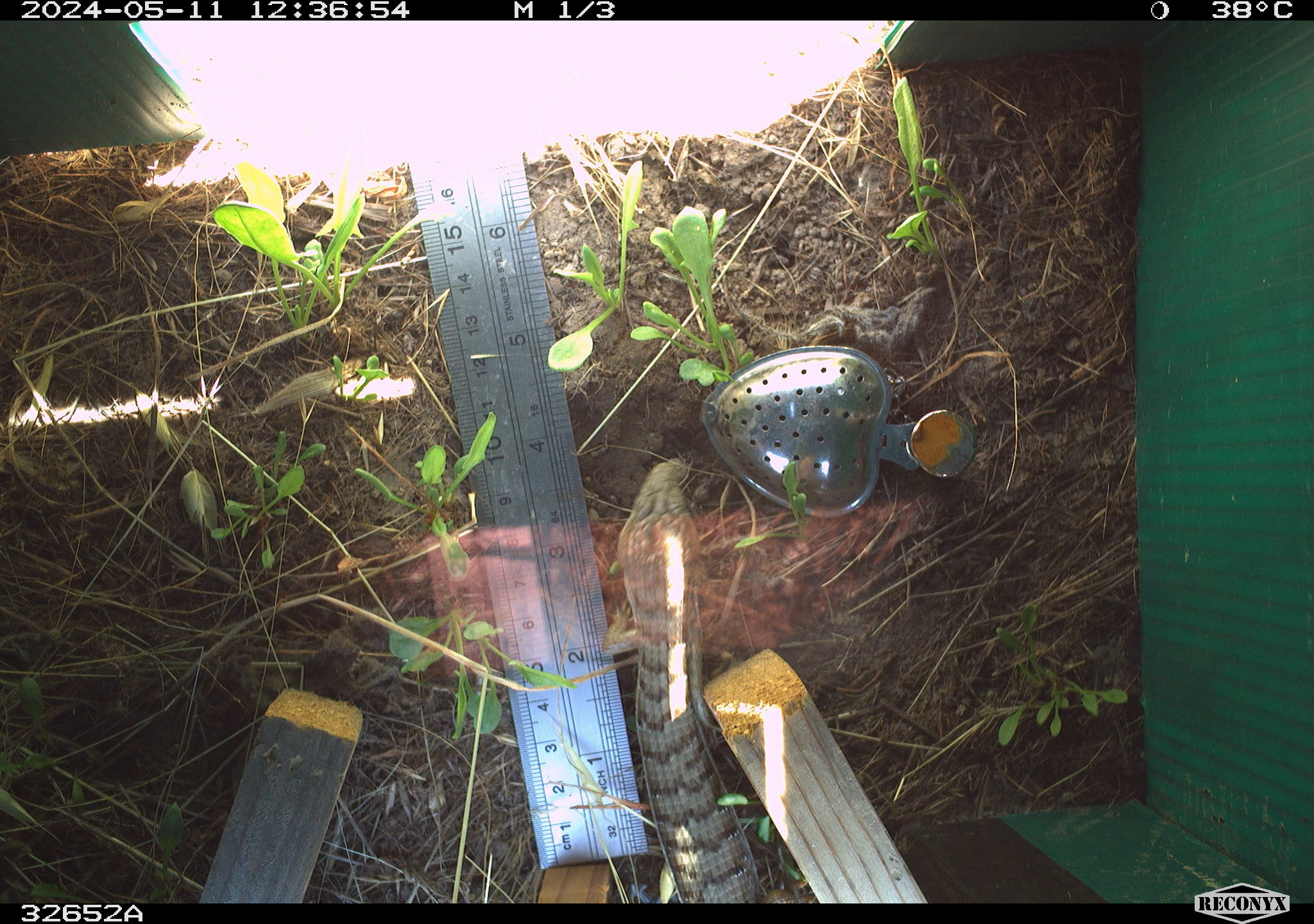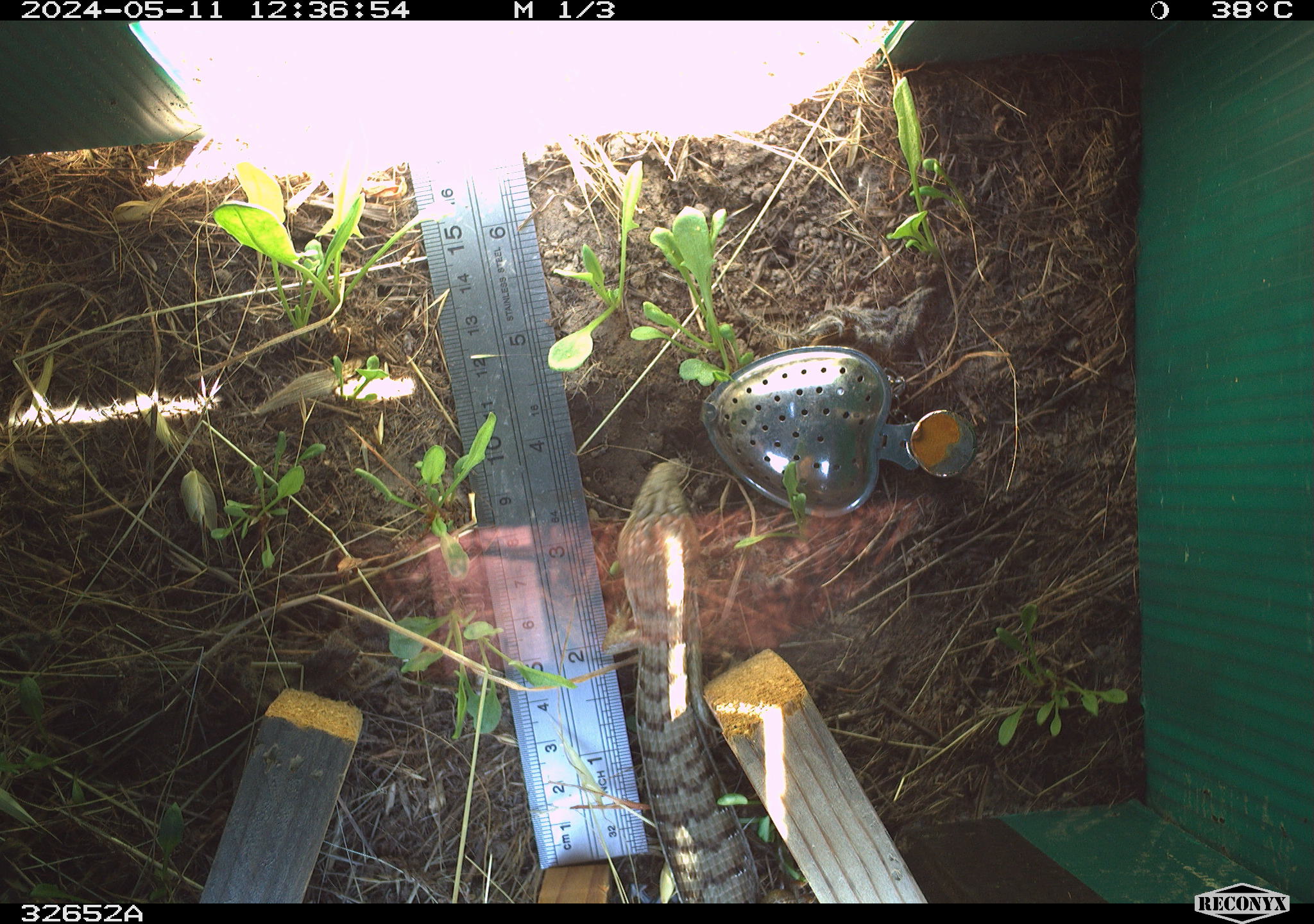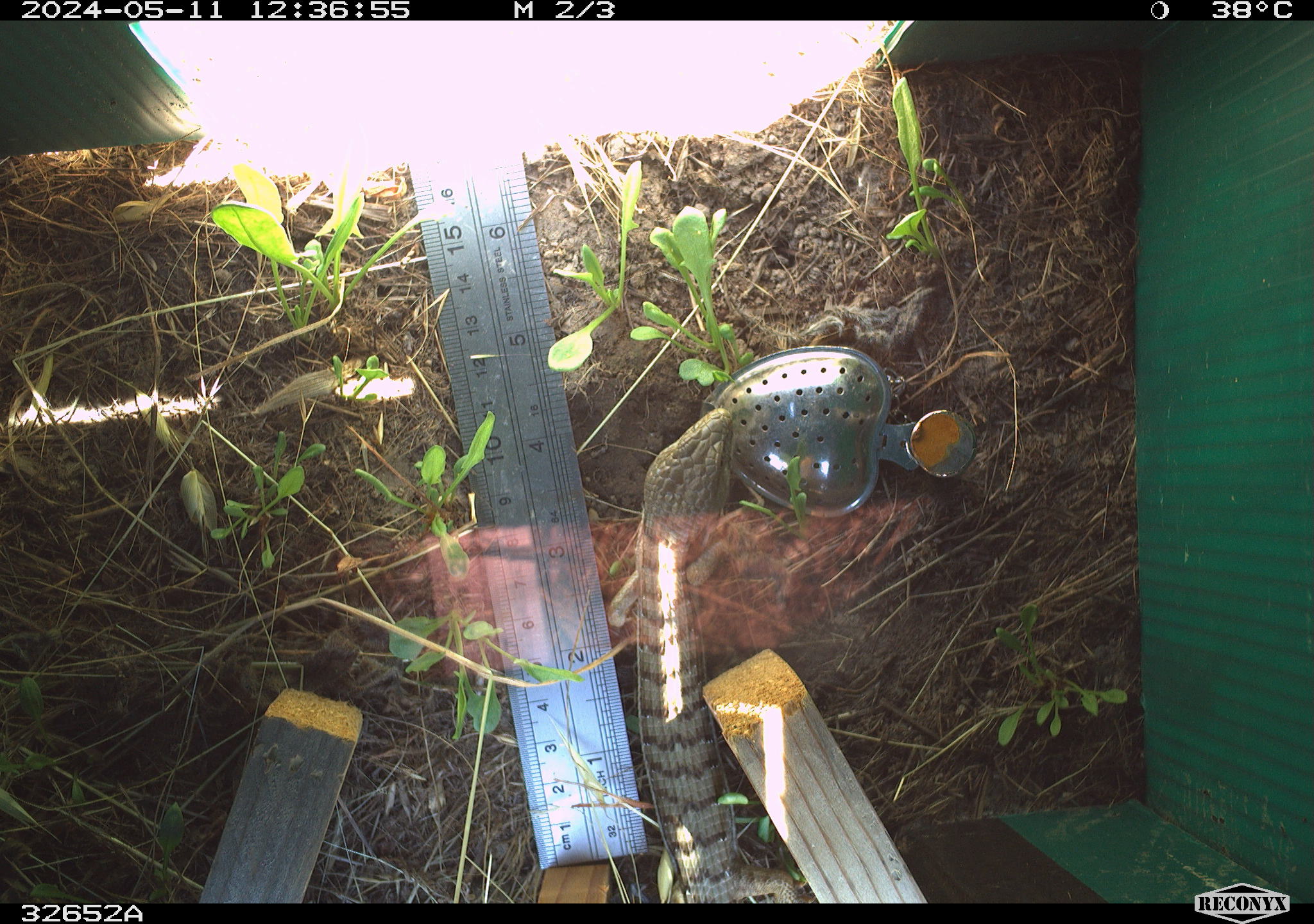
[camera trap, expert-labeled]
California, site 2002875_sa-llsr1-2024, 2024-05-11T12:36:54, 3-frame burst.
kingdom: Animalia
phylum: Chordata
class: Reptilia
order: Squamata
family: Anguidae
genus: Elgaria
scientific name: Elgaria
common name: alligator lizards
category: elgaria species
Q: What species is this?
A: Elgaria species (alligator lizards) (Elgaria).